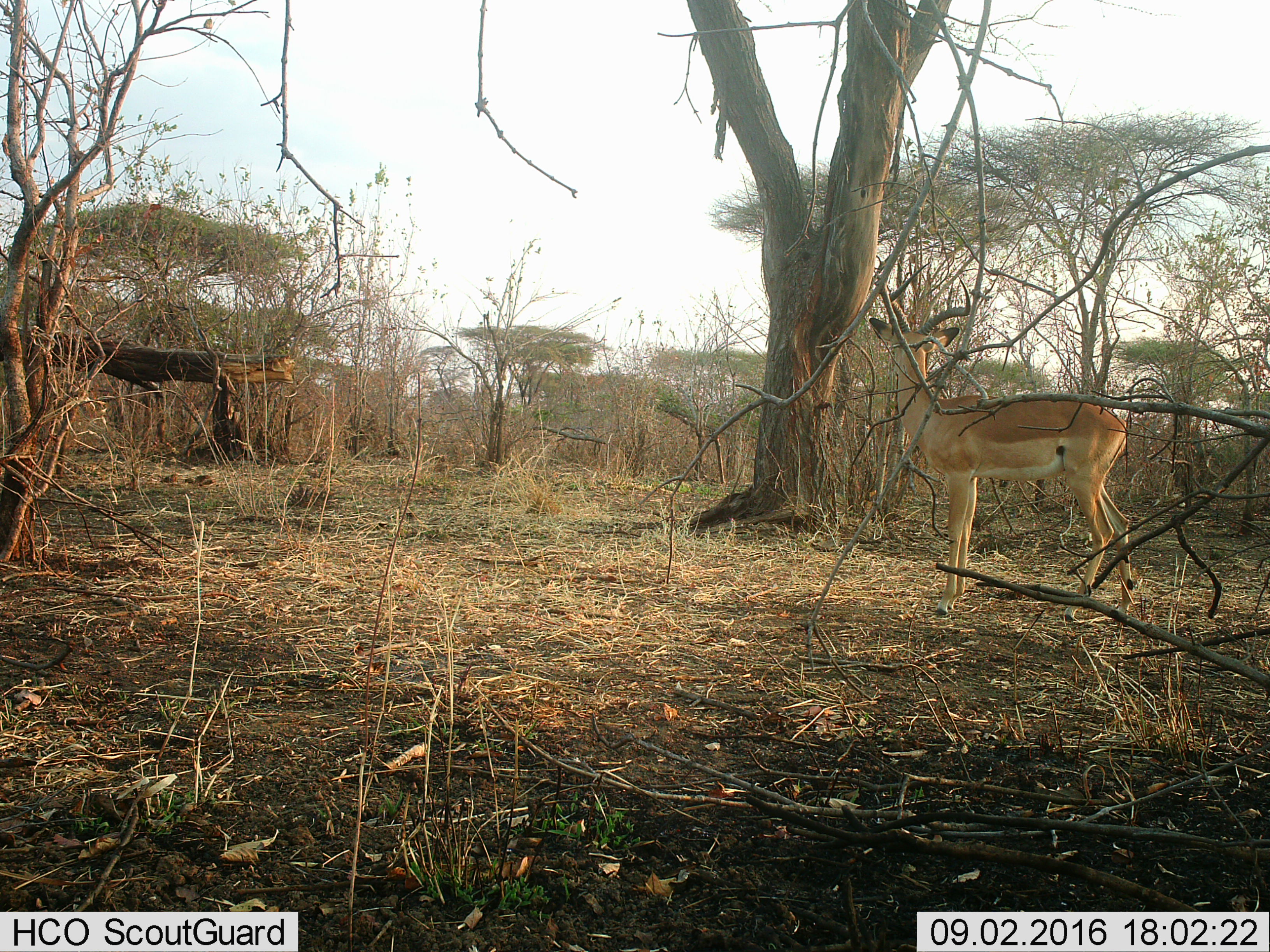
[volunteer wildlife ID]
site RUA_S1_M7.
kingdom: Animalia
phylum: Chordata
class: Mammalia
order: Artiodactyla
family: Bovidae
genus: Aepyceros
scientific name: Aepyceros melampus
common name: impala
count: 1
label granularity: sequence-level